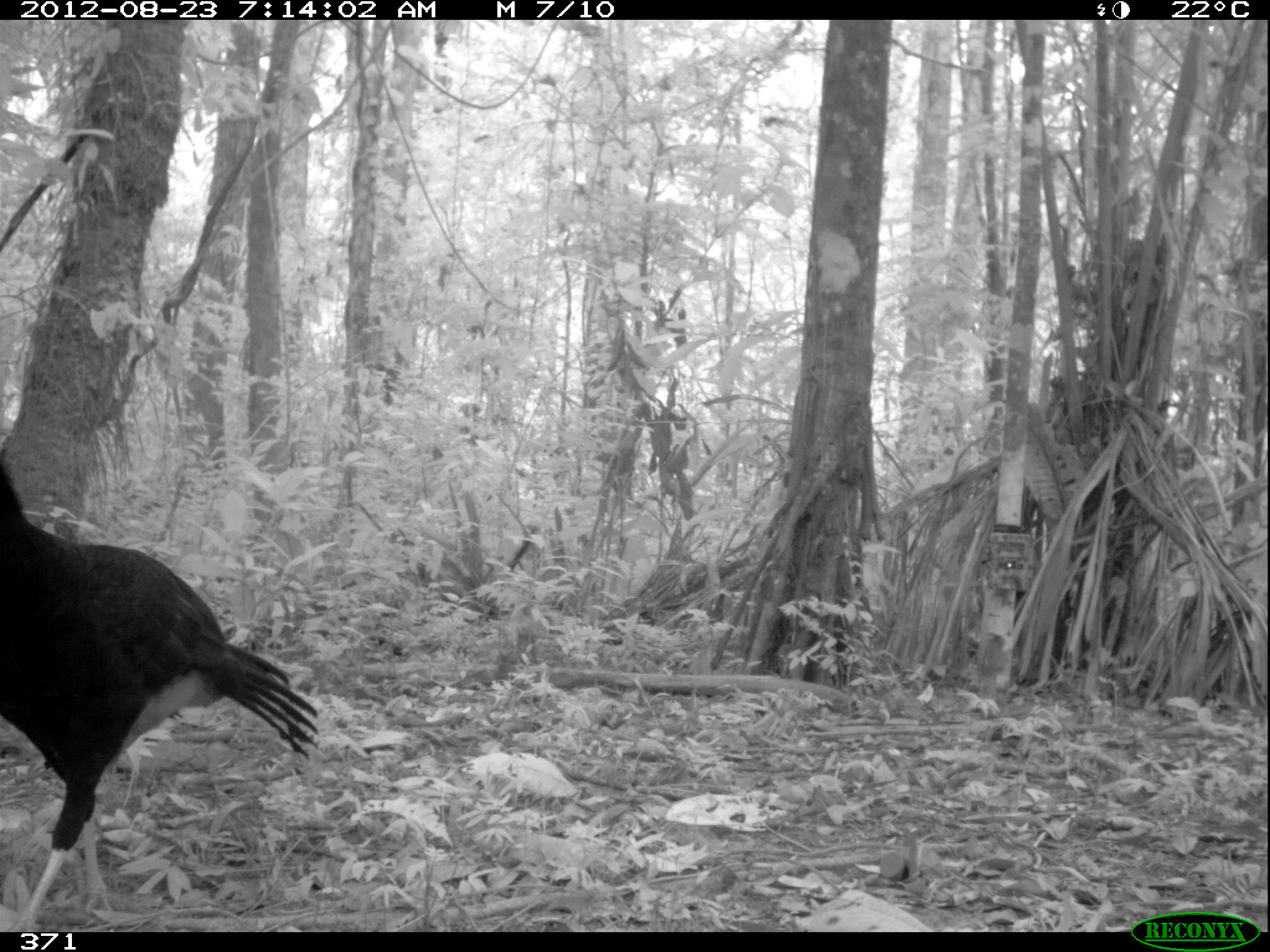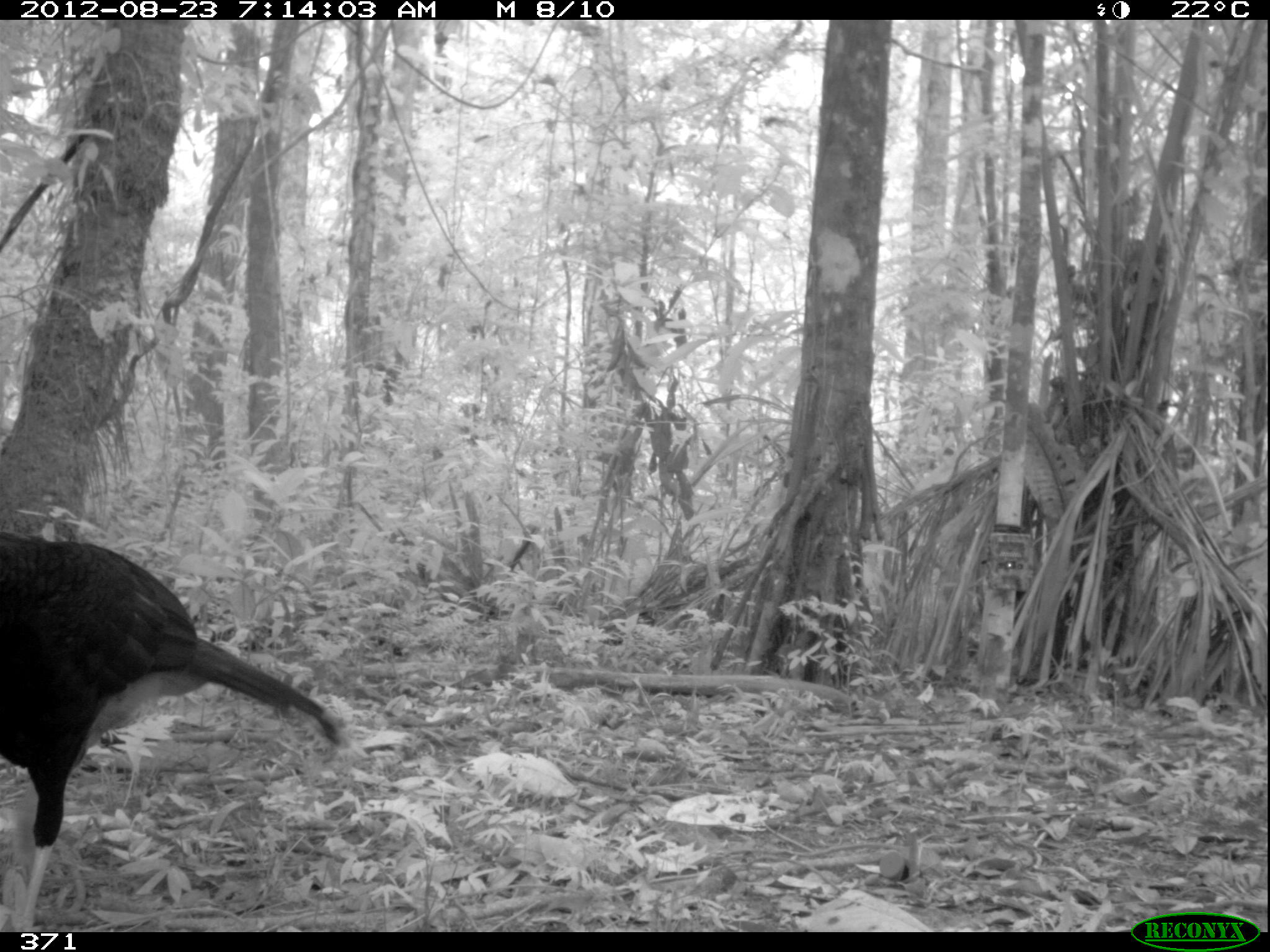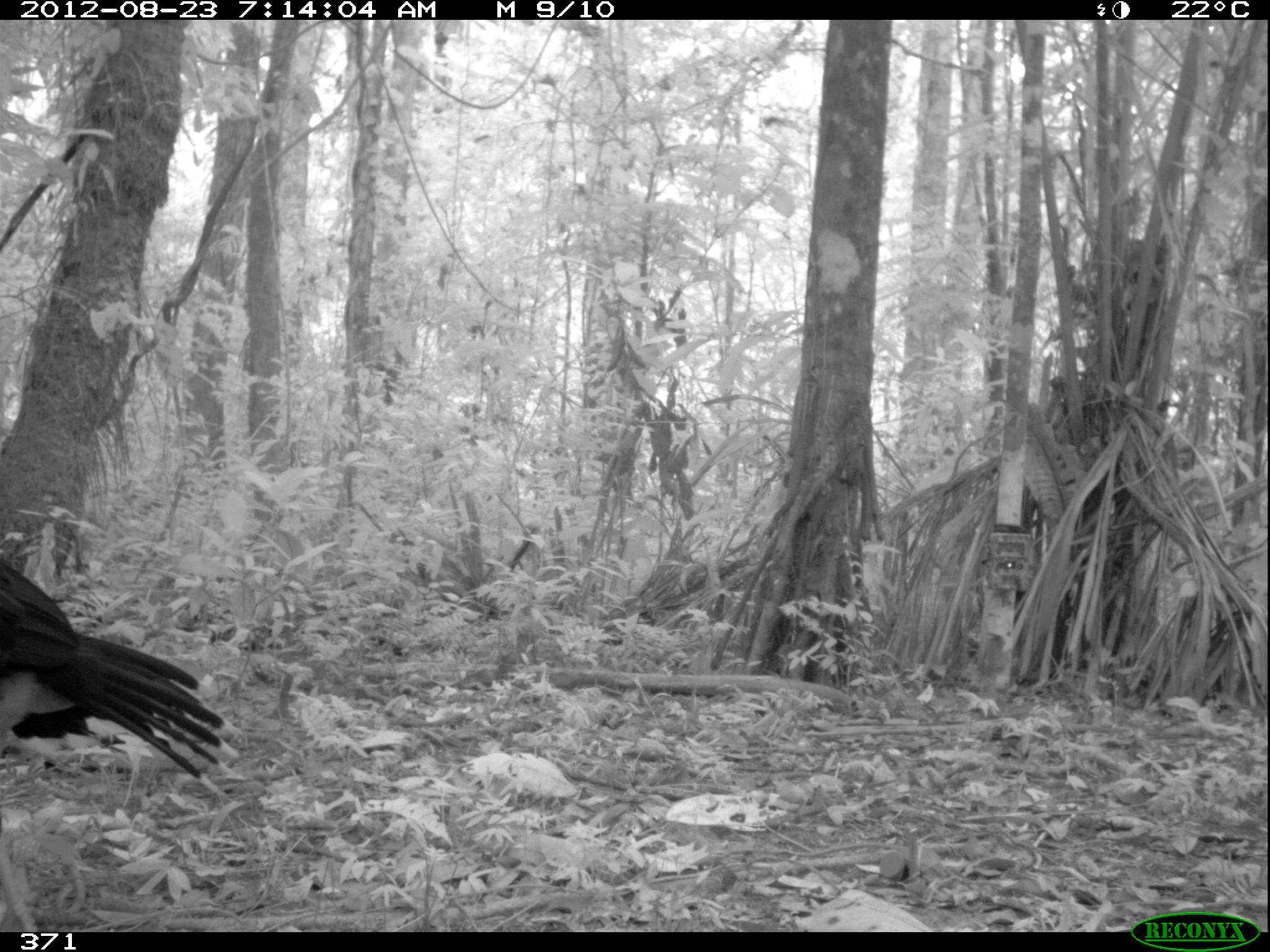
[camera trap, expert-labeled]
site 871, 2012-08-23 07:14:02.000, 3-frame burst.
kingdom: Animalia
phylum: Chordata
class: Aves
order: Galliformes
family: Cracidae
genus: Mitu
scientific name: Mitu tuberosum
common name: razor-billed curassow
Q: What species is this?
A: Mitu tuberosum (razor-billed curassow).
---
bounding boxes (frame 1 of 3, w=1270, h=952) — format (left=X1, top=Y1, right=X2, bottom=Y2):
mitu tuberosum: (left=0, top=449, right=320, bottom=932)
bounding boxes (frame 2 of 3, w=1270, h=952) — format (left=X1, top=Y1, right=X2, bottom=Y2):
mitu tuberosum: (left=0, top=525, right=344, bottom=932)